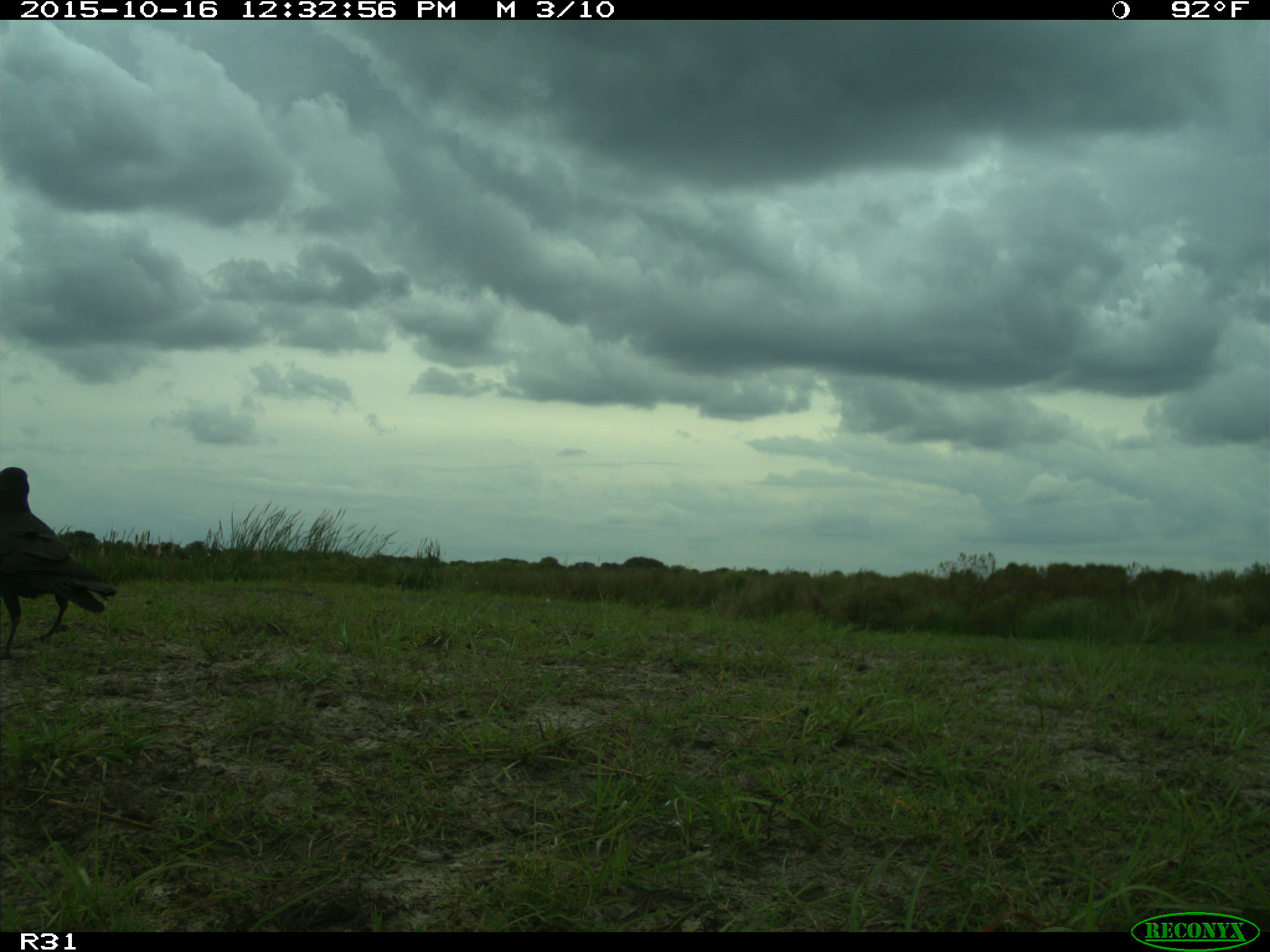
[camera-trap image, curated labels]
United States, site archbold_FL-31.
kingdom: Animalia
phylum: Chordata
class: Aves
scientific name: Aves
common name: birds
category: unidentified bird